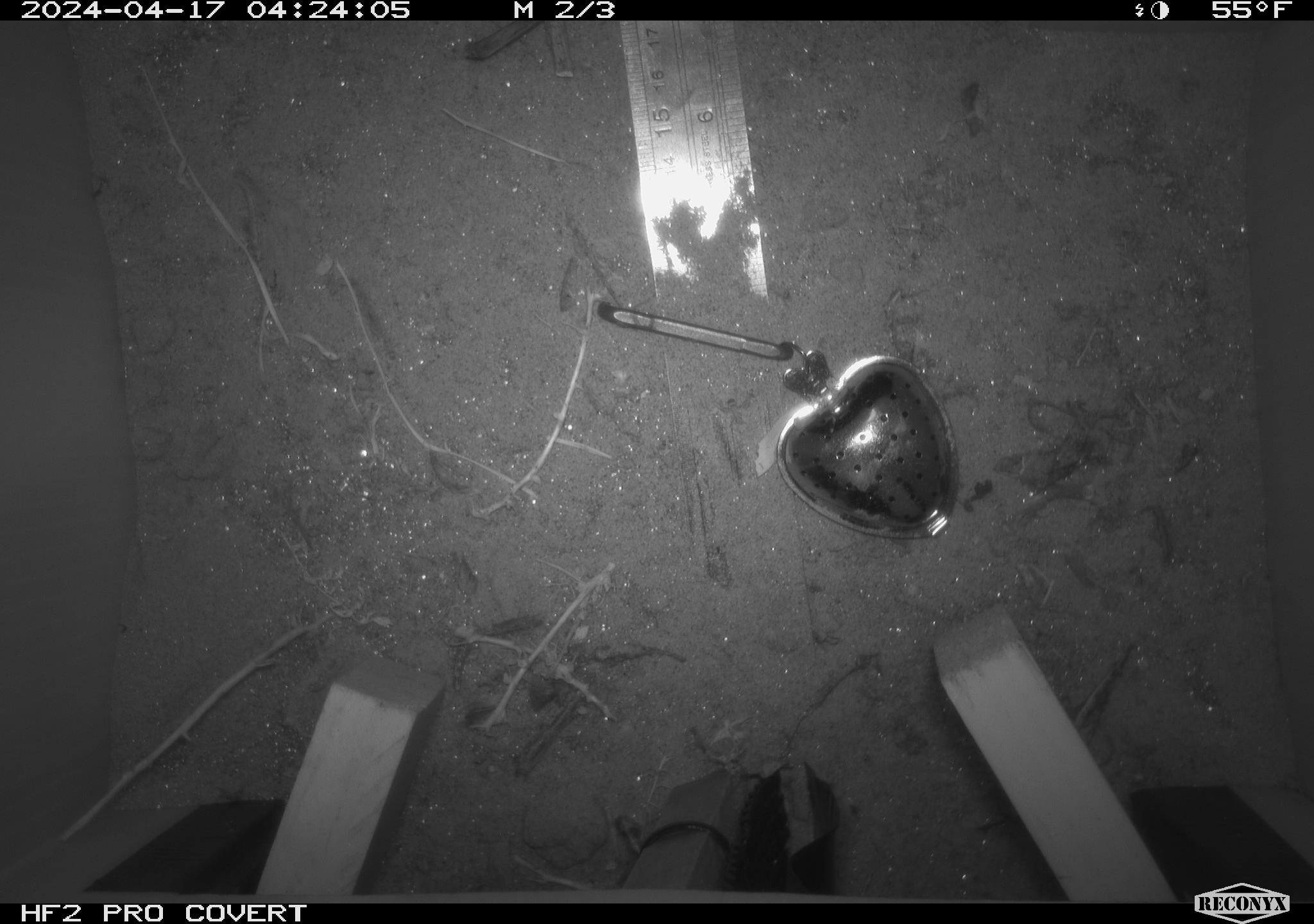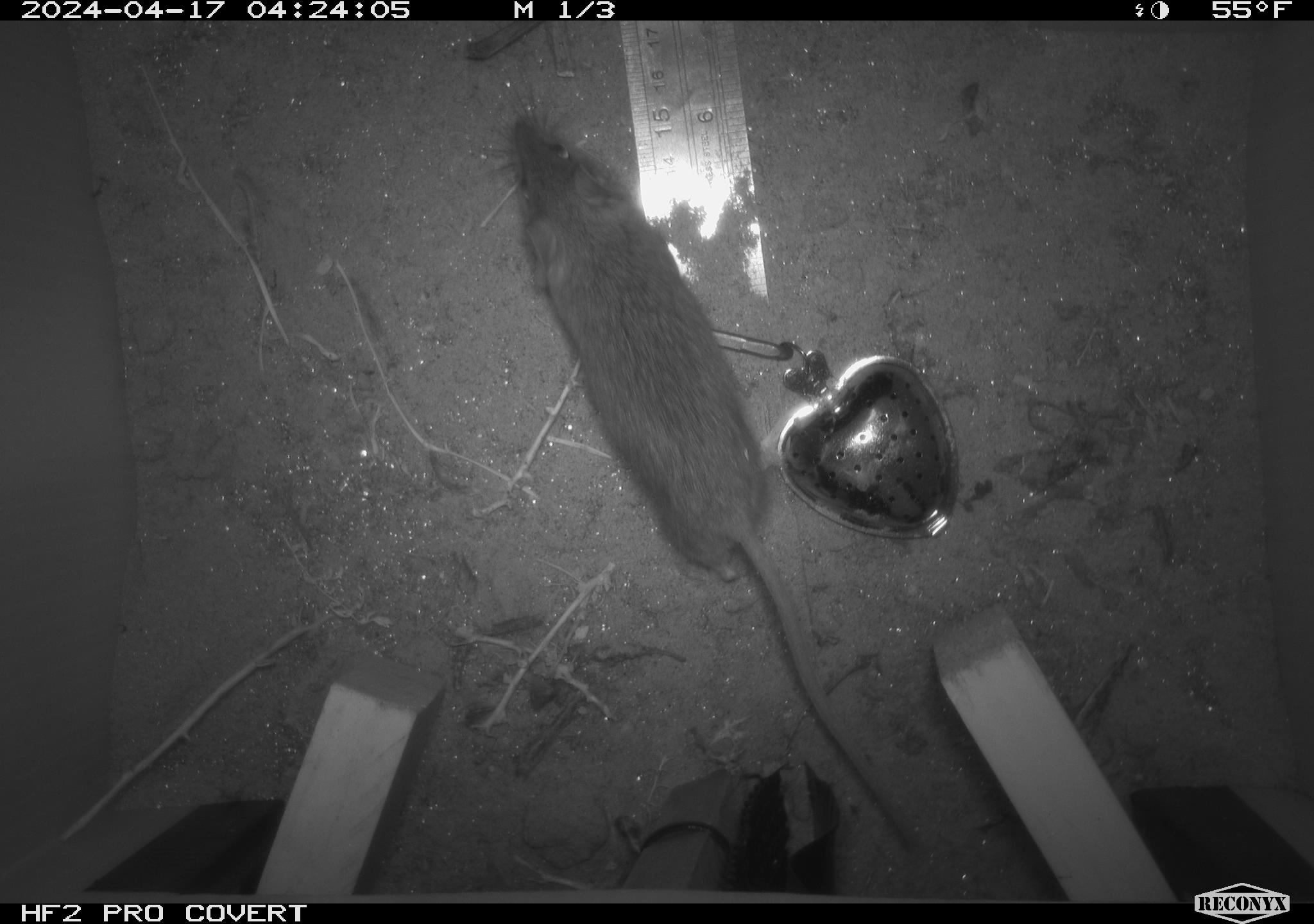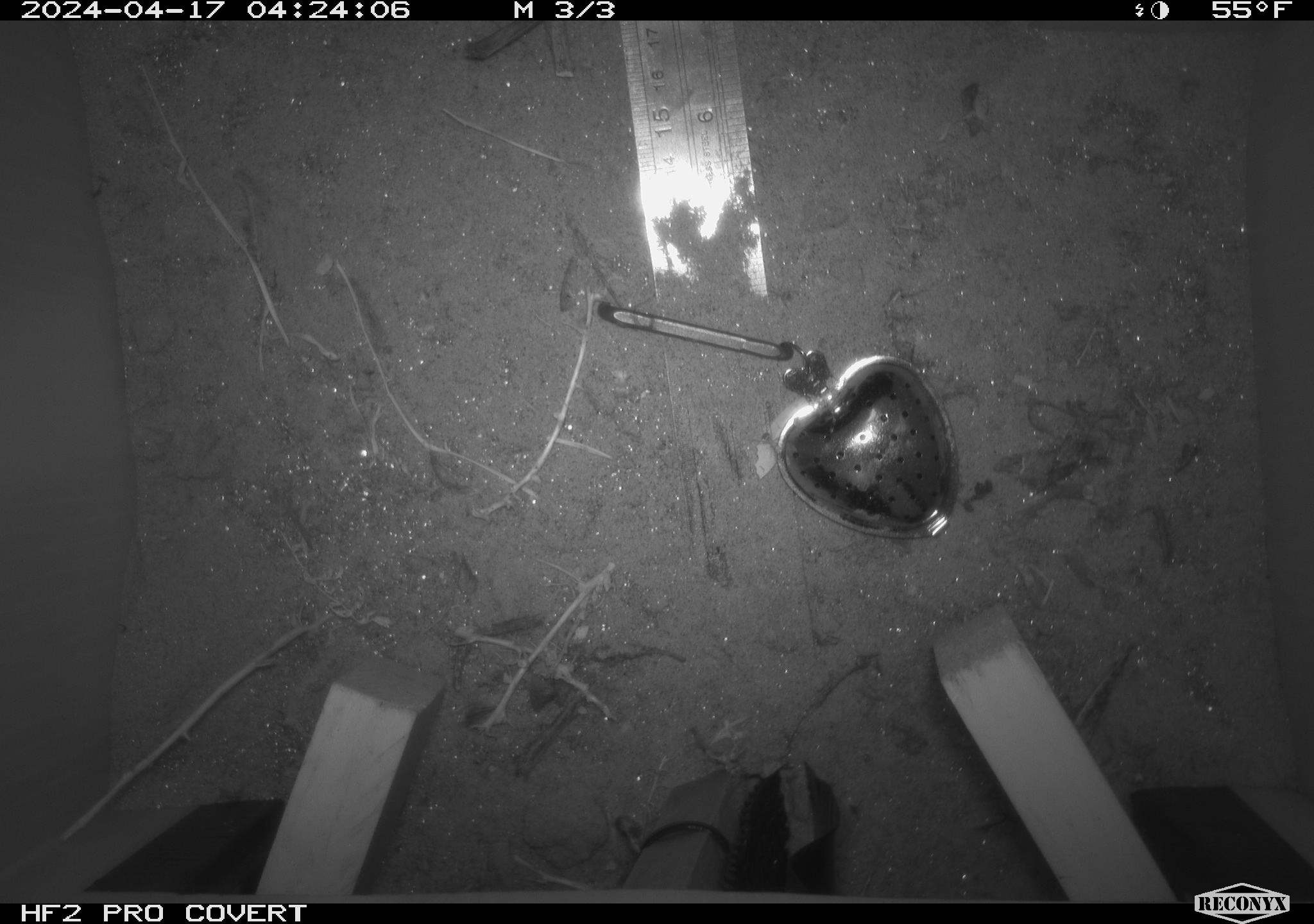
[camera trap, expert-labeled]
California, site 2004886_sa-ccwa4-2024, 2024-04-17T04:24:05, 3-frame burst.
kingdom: Animalia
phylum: Chordata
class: Mammalia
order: Rodentia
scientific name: Rodentia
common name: woodrat or rat or mouse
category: woodrat or rat or mouse species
Woodrat or rat or mouse species (woodrat or rat or mouse) (Rodentia).